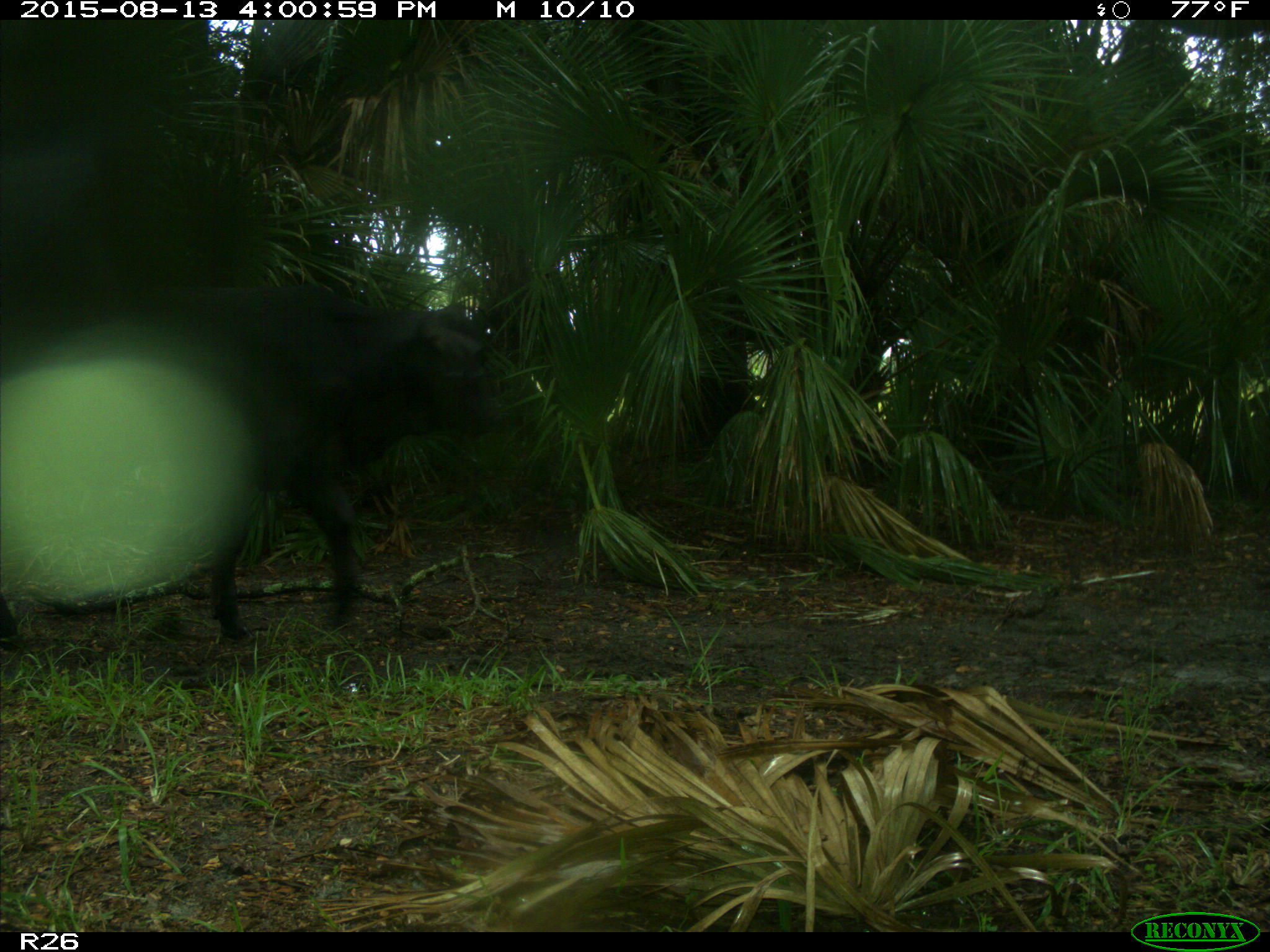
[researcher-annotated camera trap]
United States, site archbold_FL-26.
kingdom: Animalia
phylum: Chordata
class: Mammalia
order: Artiodactyla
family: Bovidae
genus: Bos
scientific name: Bos taurus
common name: domestic cow